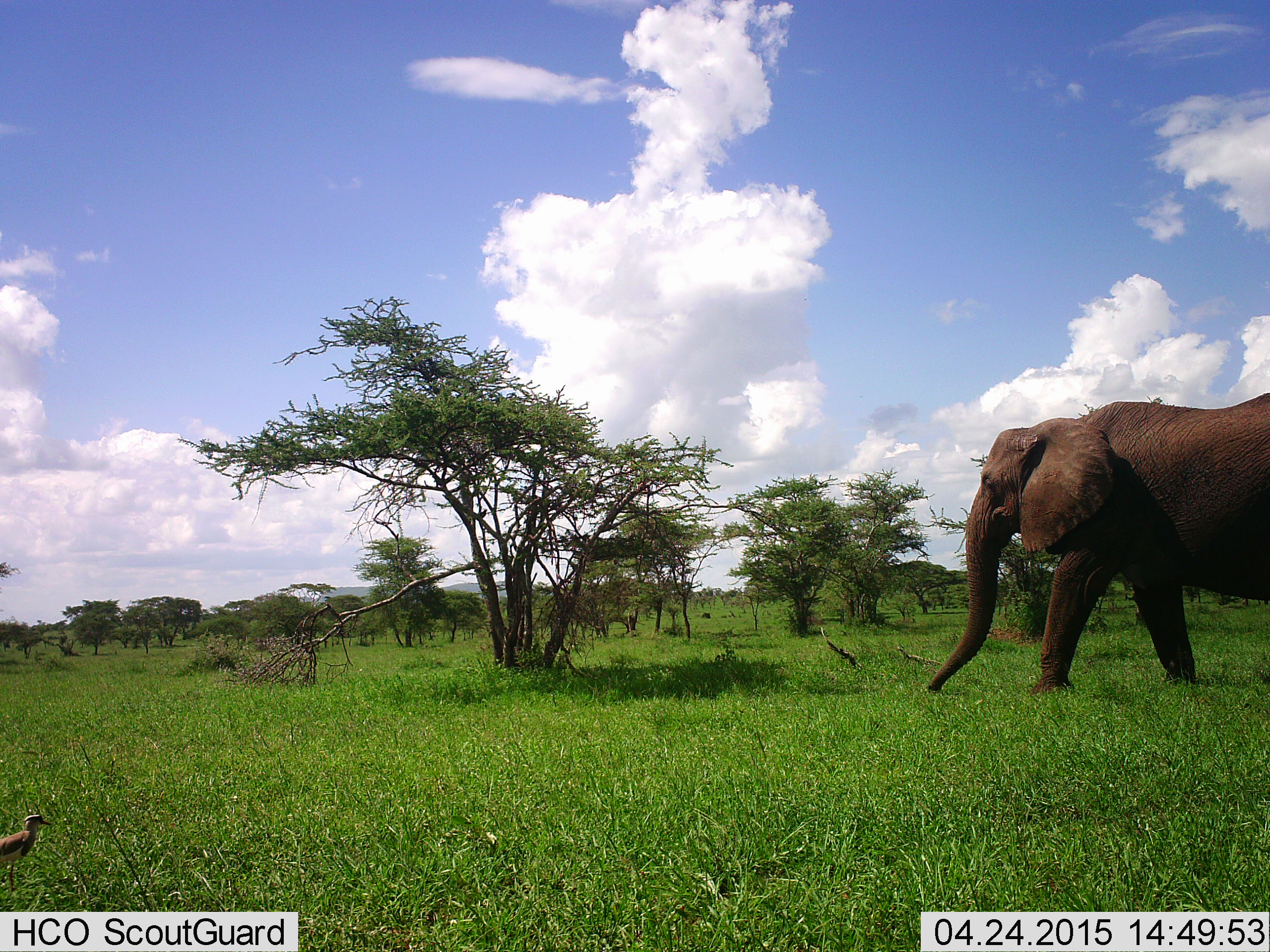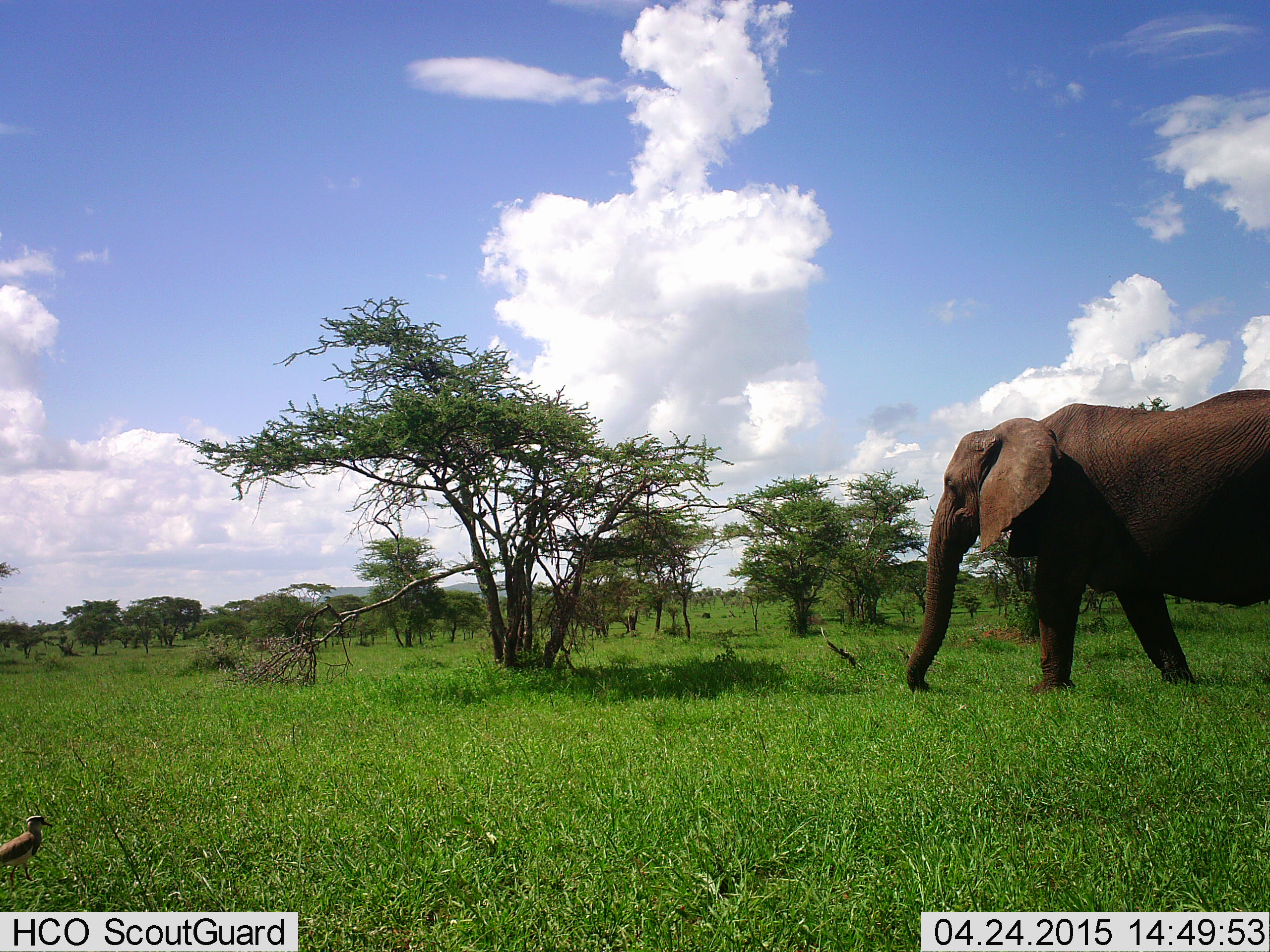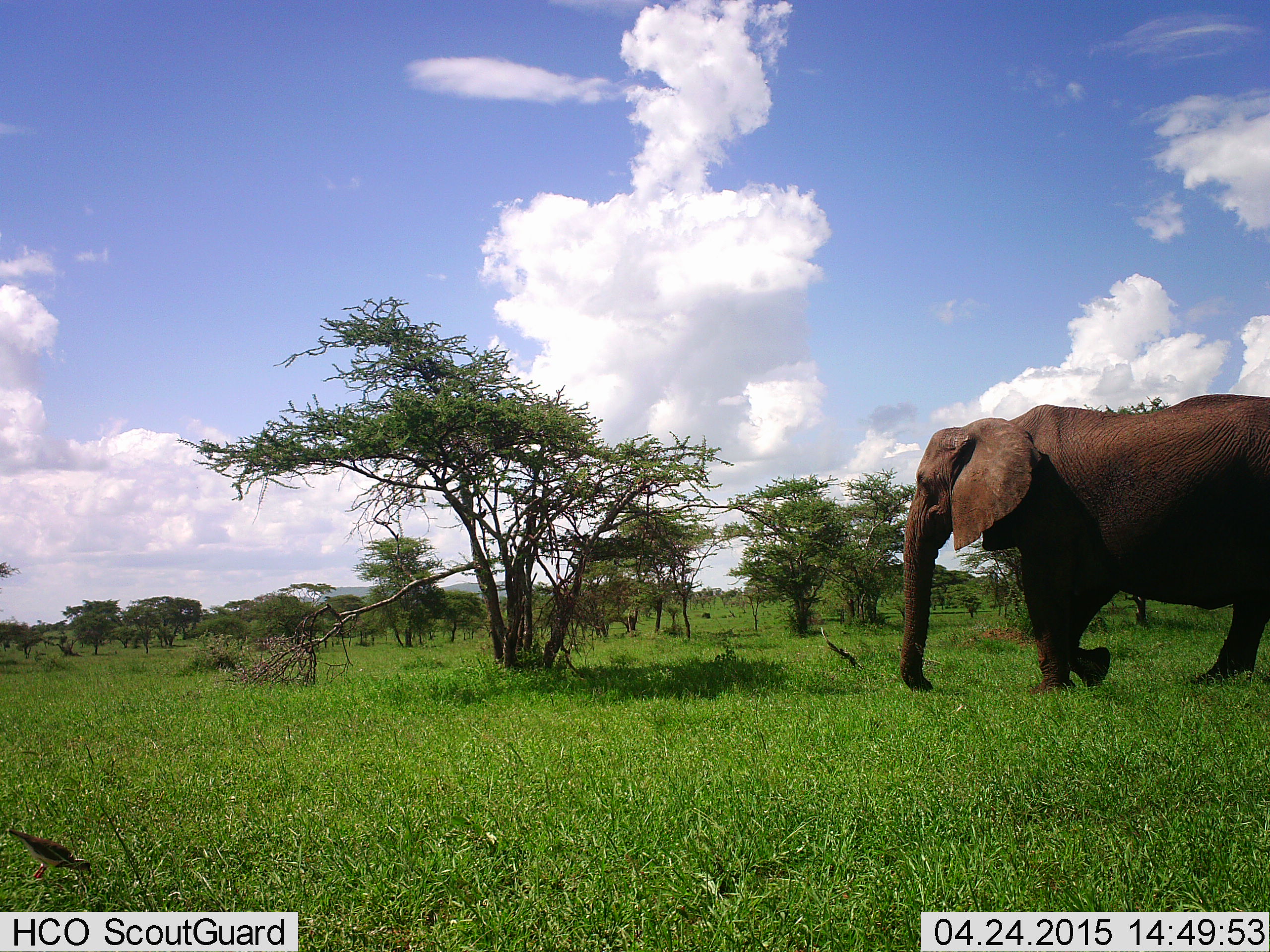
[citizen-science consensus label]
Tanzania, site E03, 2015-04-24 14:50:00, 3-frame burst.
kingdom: Animalia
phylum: Chordata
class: Mammalia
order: Proboscidea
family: Elephantidae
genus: Loxodonta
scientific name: Loxodonta africana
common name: african bush elephant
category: elephant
Elephant (african bush elephant) (Loxodonta africana), count 1. Behavior (volunteer vote fractions): standing 7%, resting 0%, moving 100%, interacting 0%. Young present (vote fraction): 0%. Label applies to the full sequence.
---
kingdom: Animalia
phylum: Chordata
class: Aves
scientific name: Aves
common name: bird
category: otherbird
Otherbird (bird) (Aves), count 1. Behavior (volunteer vote fractions): standing 70%, resting 0%, moving 10%, interacting 0%. Young present (vote fraction): 0%. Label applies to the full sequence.